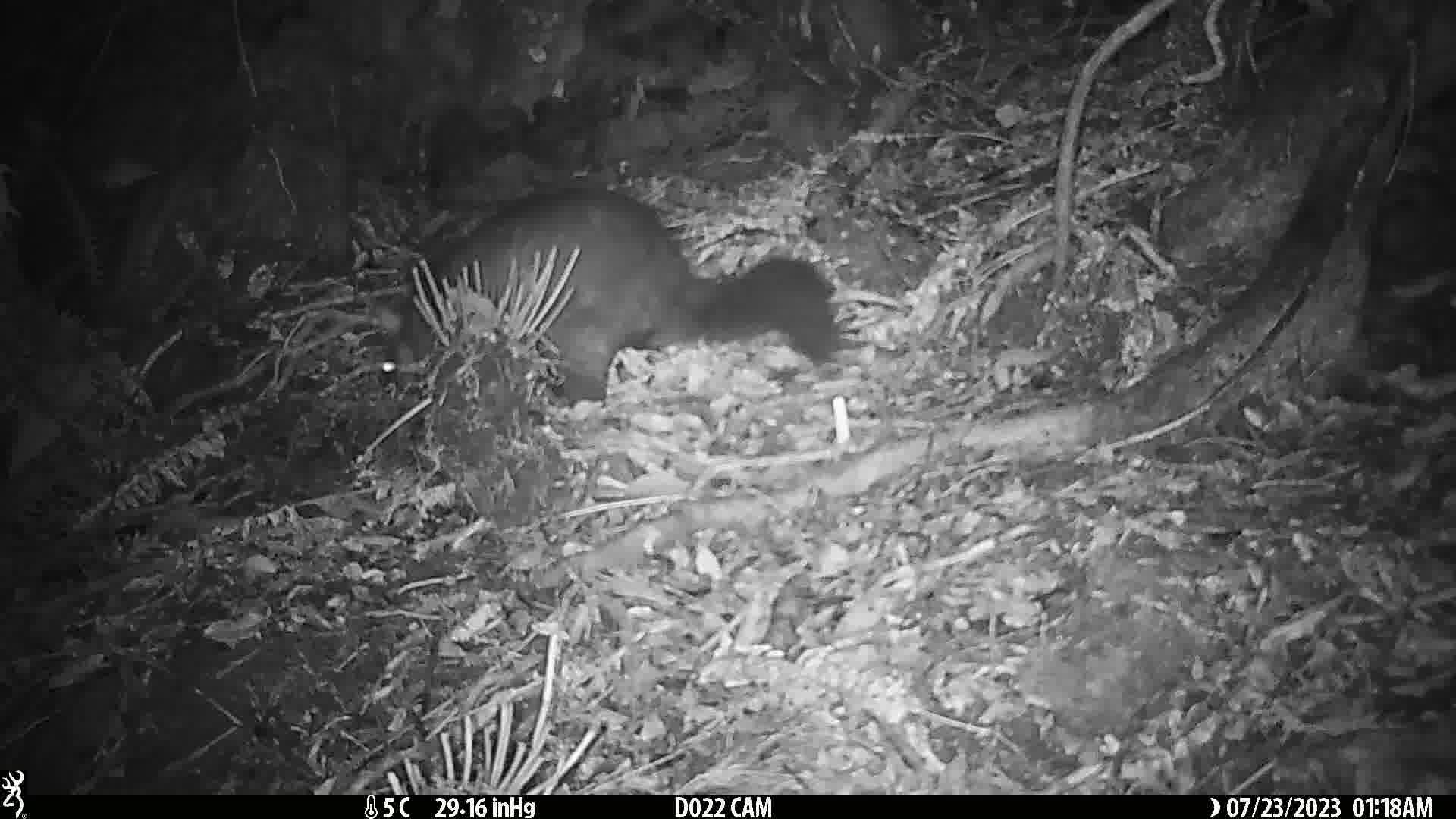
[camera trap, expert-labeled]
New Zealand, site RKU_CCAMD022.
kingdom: Animalia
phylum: Chordata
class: Mammalia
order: Diprotodontia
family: Phalangeridae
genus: Trichosurus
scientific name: Trichosurus vulpecula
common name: common brushtail possum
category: possum